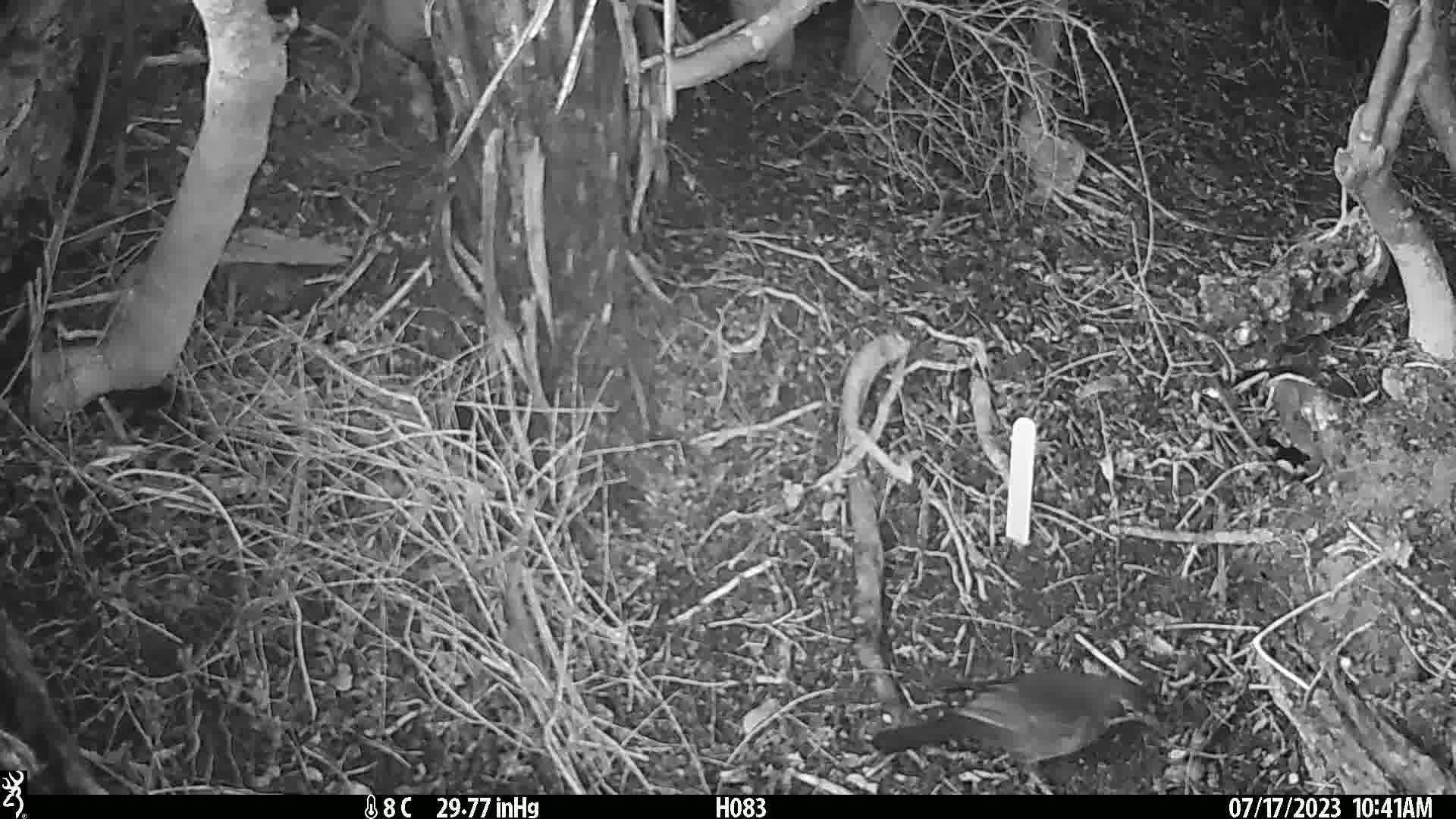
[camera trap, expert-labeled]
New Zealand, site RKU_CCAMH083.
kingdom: Animalia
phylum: Chordata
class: Aves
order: Passeriformes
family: Turdidae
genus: Turdus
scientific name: Turdus merula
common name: eurasian blackbird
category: blackbird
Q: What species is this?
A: Blackbird (eurasian blackbird) (Turdus merula).